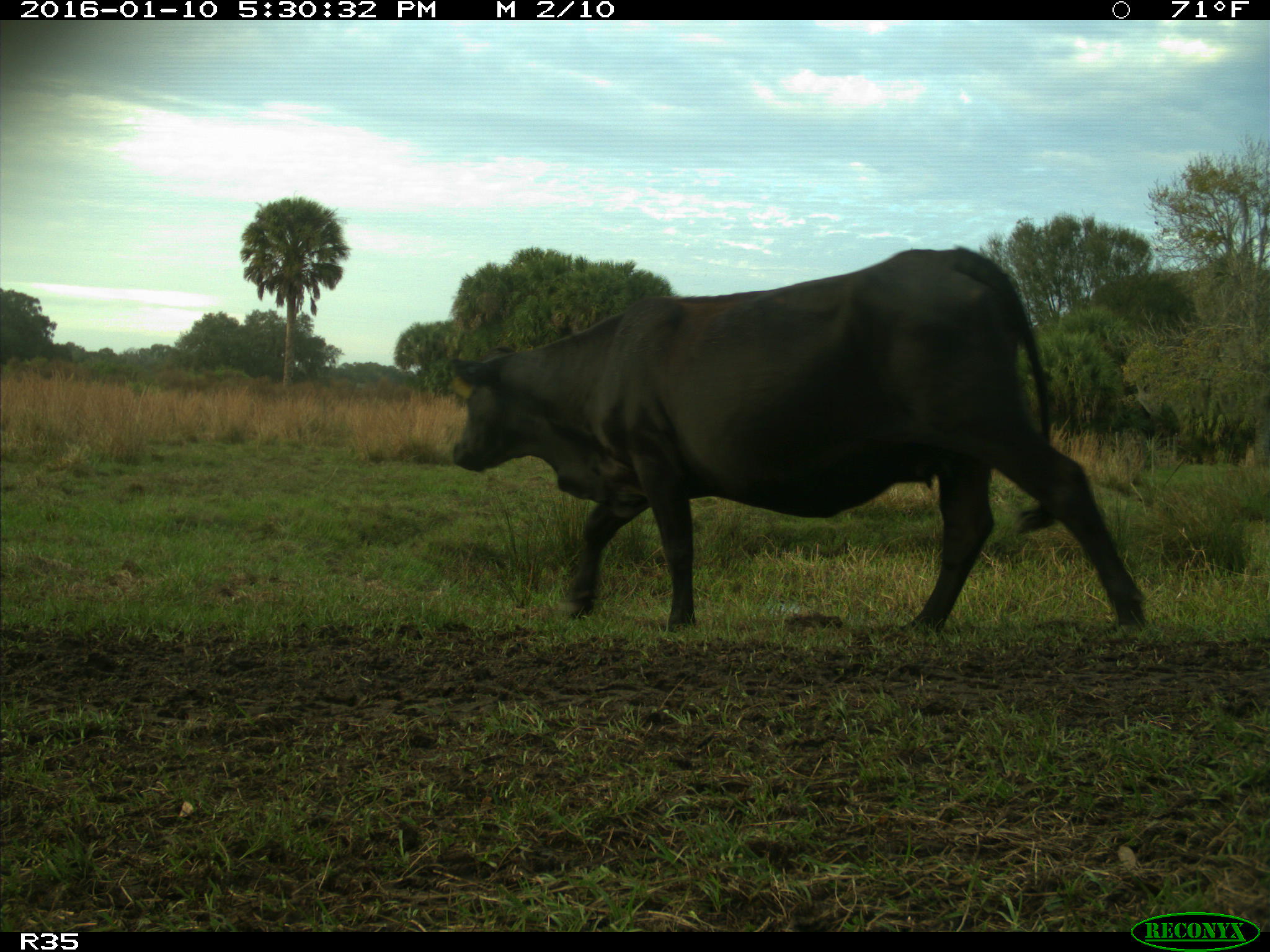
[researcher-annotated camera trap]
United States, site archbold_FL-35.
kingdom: Animalia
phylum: Chordata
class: Mammalia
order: Artiodactyla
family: Bovidae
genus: Bos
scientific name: Bos taurus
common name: domestic cow